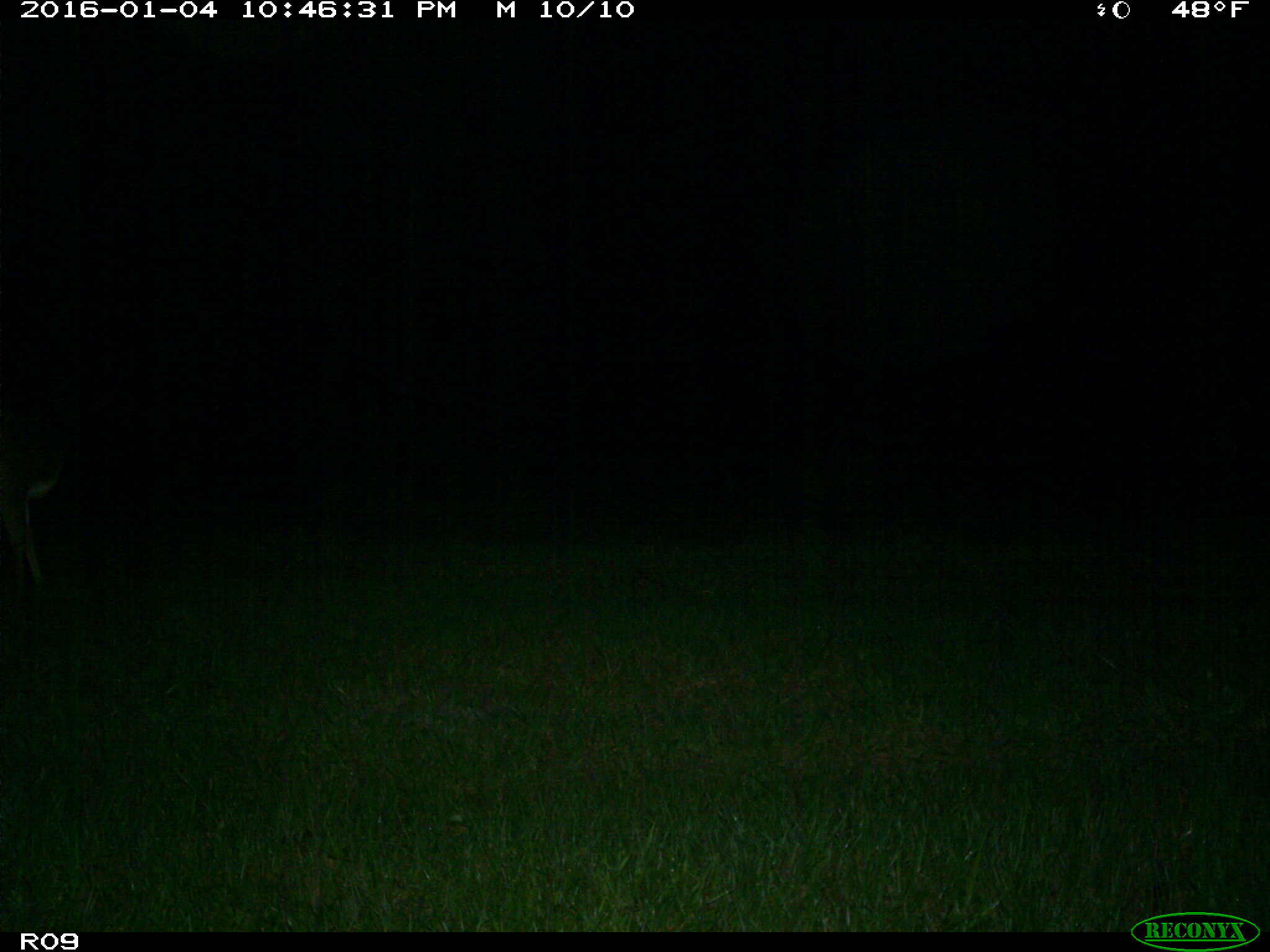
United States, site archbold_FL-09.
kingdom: Animalia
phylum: Chordata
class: Mammalia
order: Artiodactyla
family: Cervidae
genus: Odocoileus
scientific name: Odocoileus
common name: deer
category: unidentified deer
Unidentified deer (deer) (Odocoileus).